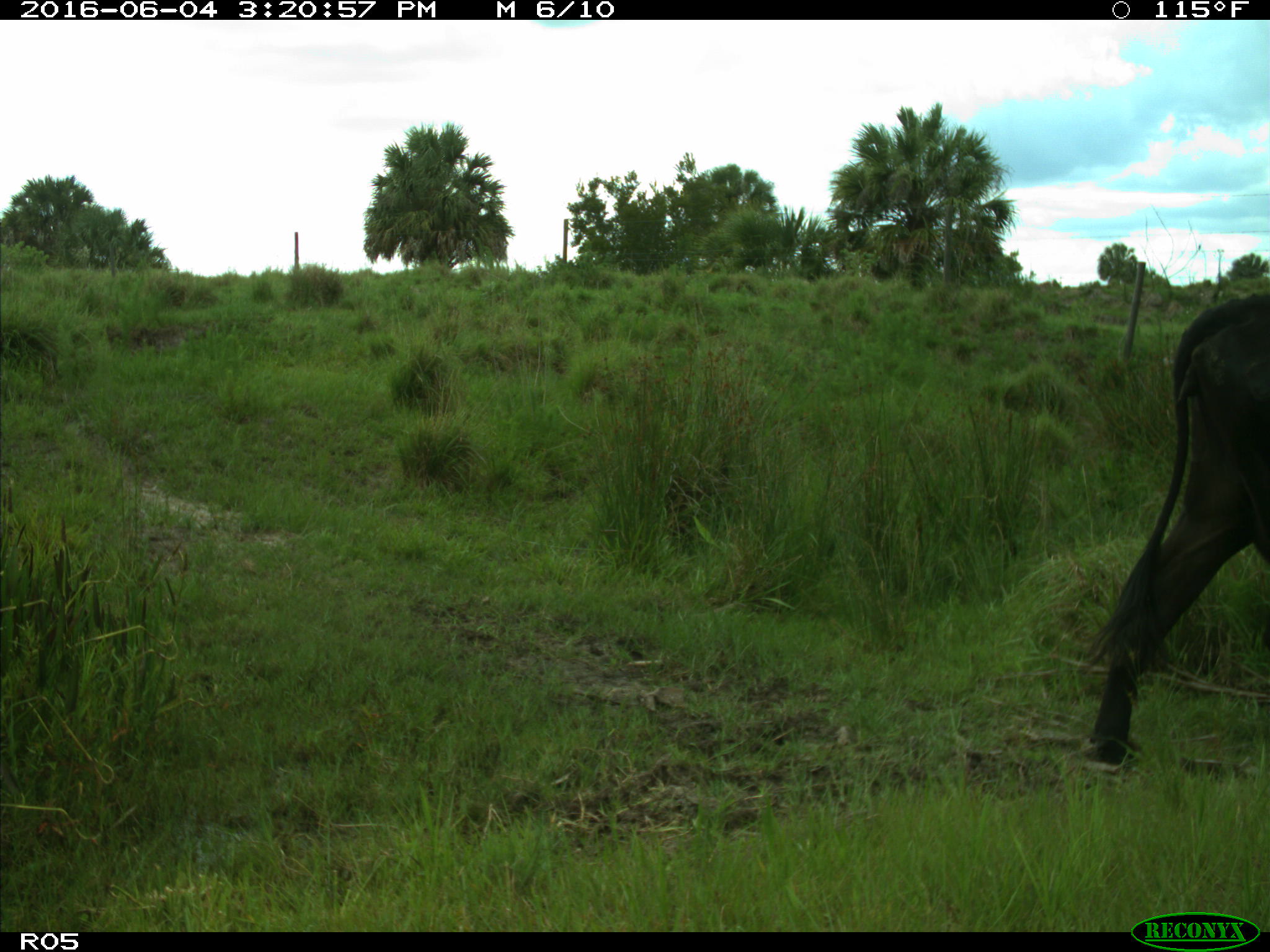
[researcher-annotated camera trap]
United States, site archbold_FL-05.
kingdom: Animalia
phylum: Chordata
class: Mammalia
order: Artiodactyla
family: Bovidae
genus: Bos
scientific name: Bos taurus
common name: domestic cow